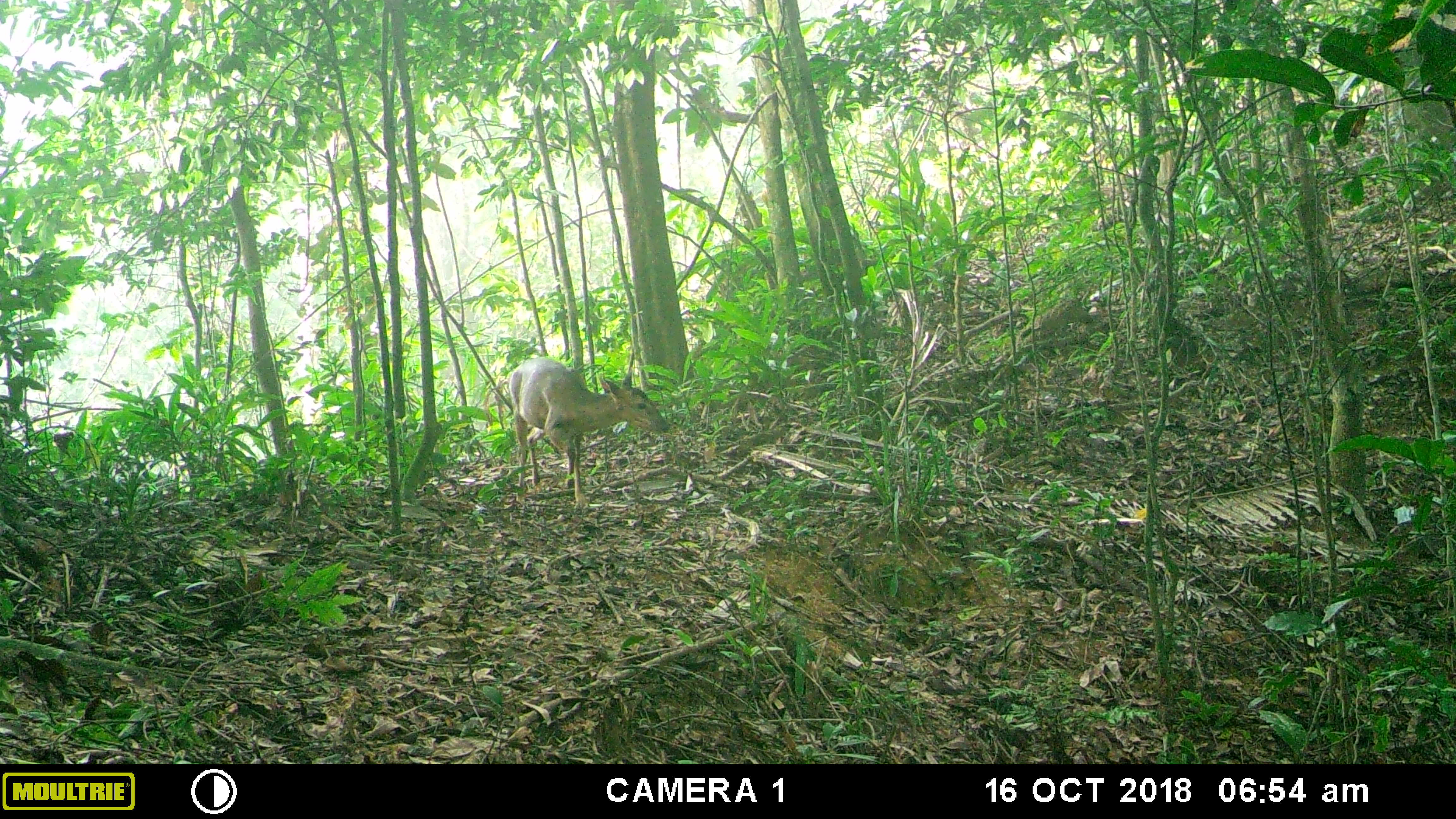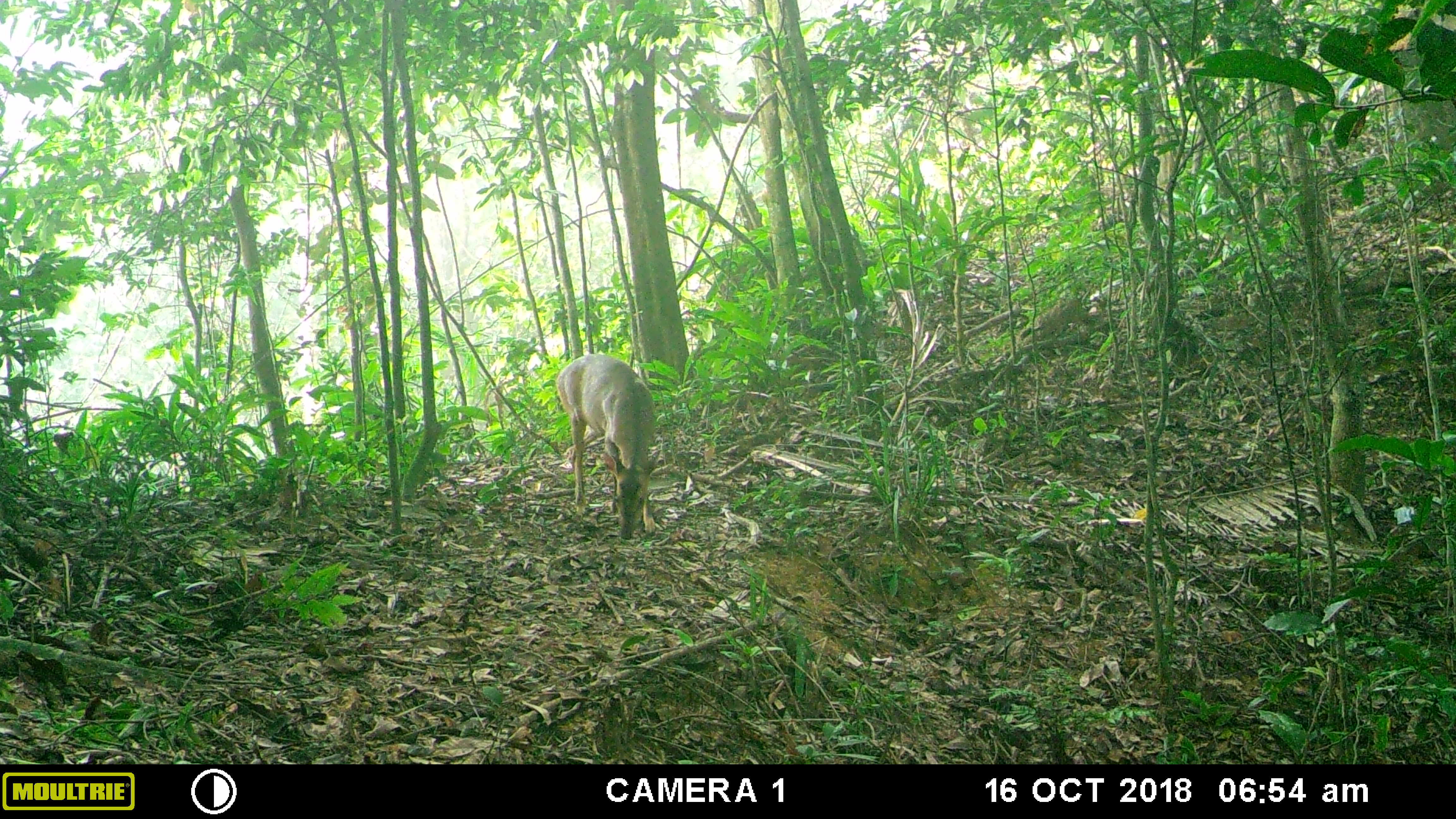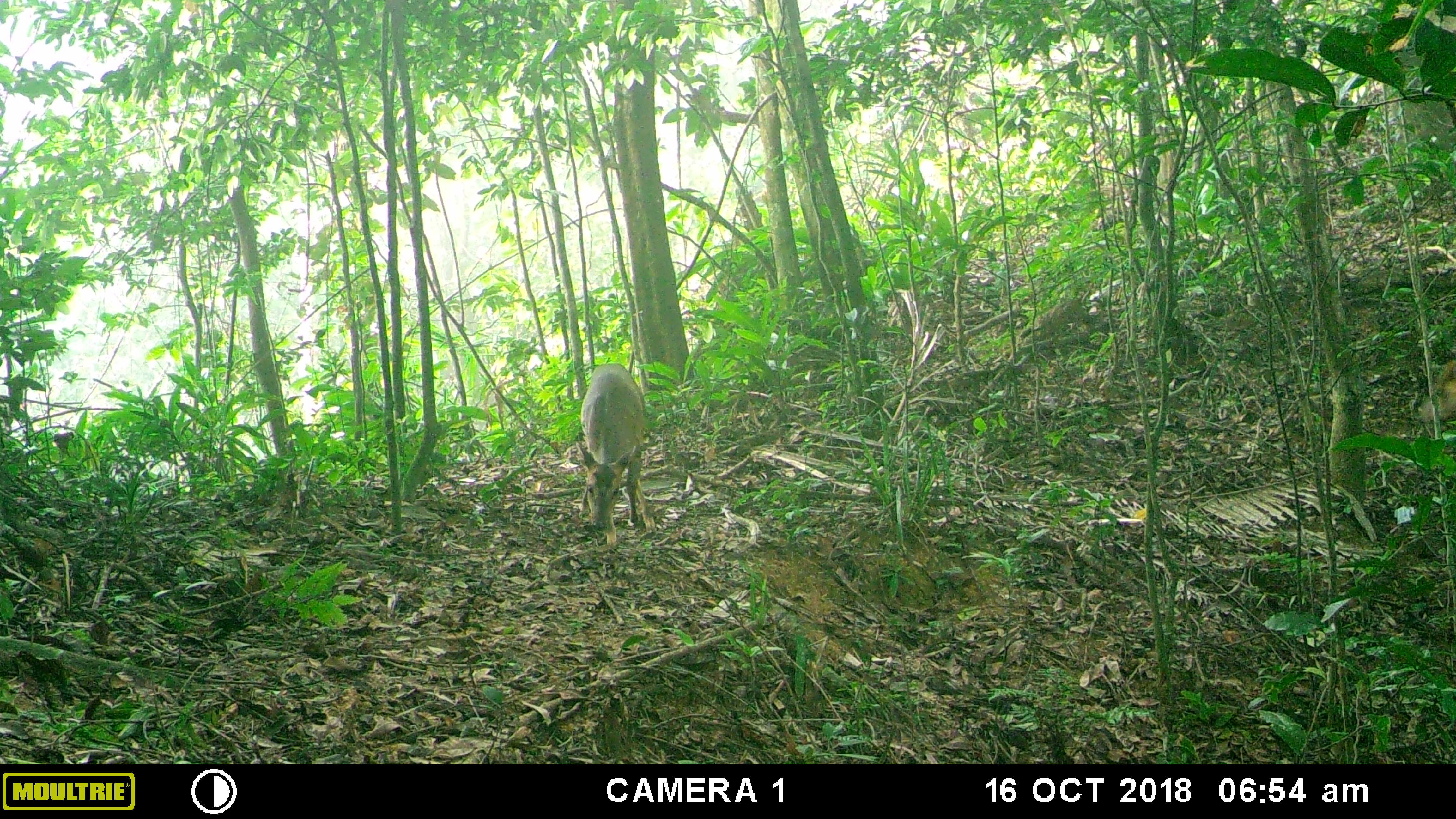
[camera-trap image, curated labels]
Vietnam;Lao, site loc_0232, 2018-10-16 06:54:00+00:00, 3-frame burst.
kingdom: Animalia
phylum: Chordata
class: Mammalia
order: Artiodactyla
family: Cervidae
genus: Muntiacus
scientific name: Muntiacus vuquangensis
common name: large-antlered muntjac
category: large antlered muntjac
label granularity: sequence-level